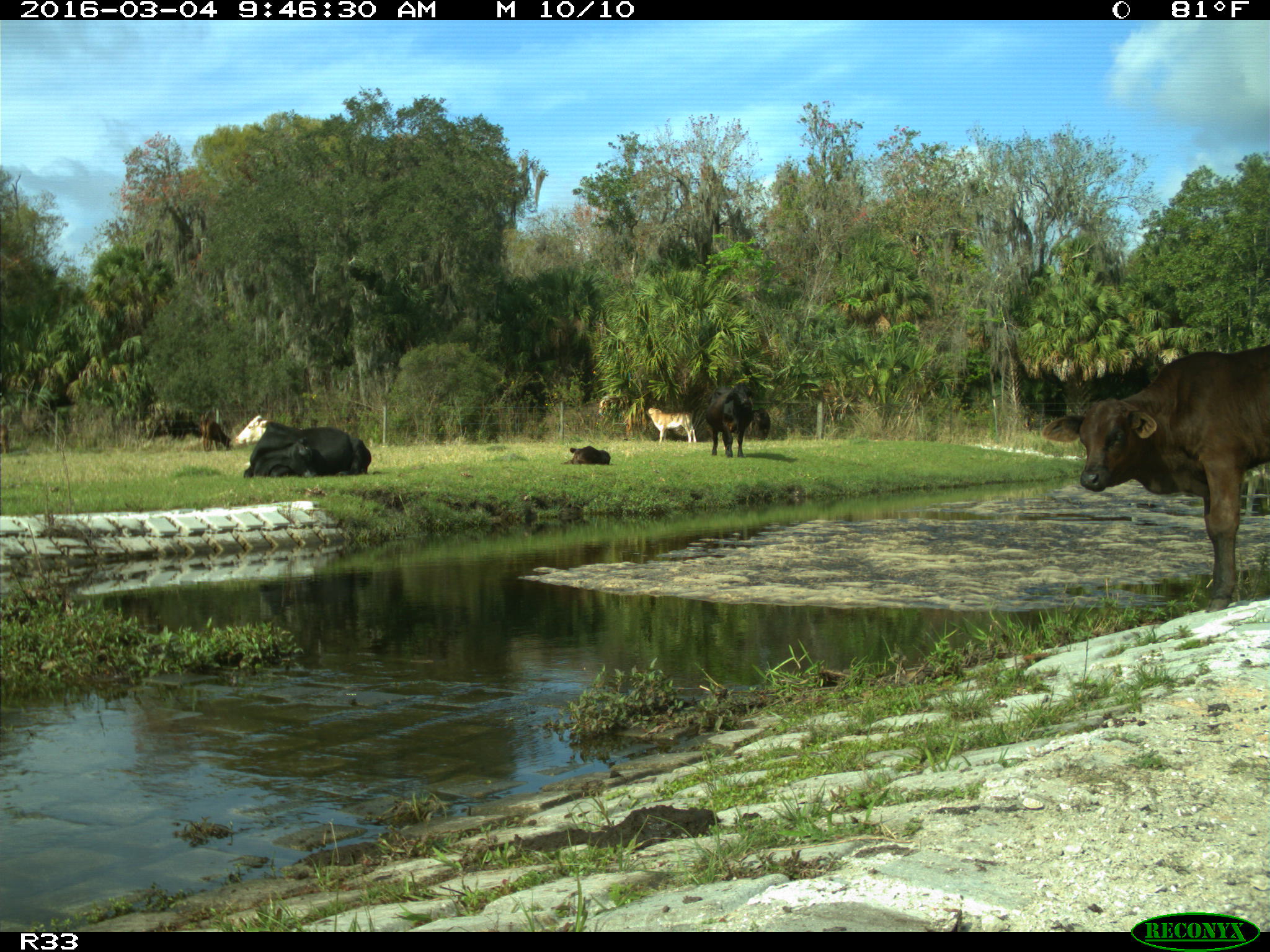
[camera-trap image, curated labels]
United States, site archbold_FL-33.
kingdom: Animalia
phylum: Chordata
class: Mammalia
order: Artiodactyla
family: Bovidae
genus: Bos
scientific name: Bos taurus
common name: domestic cow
Bos taurus (domestic cow).